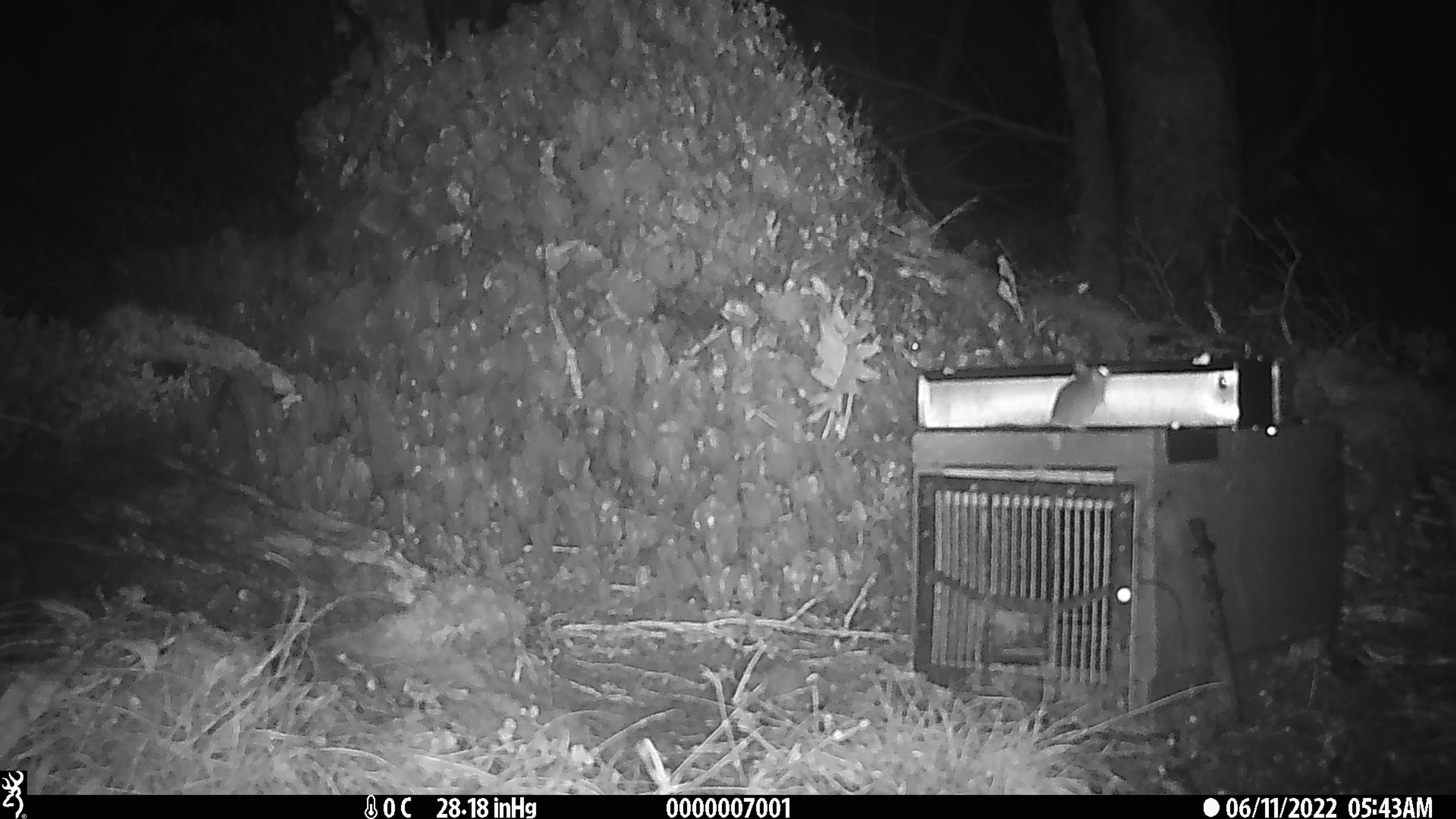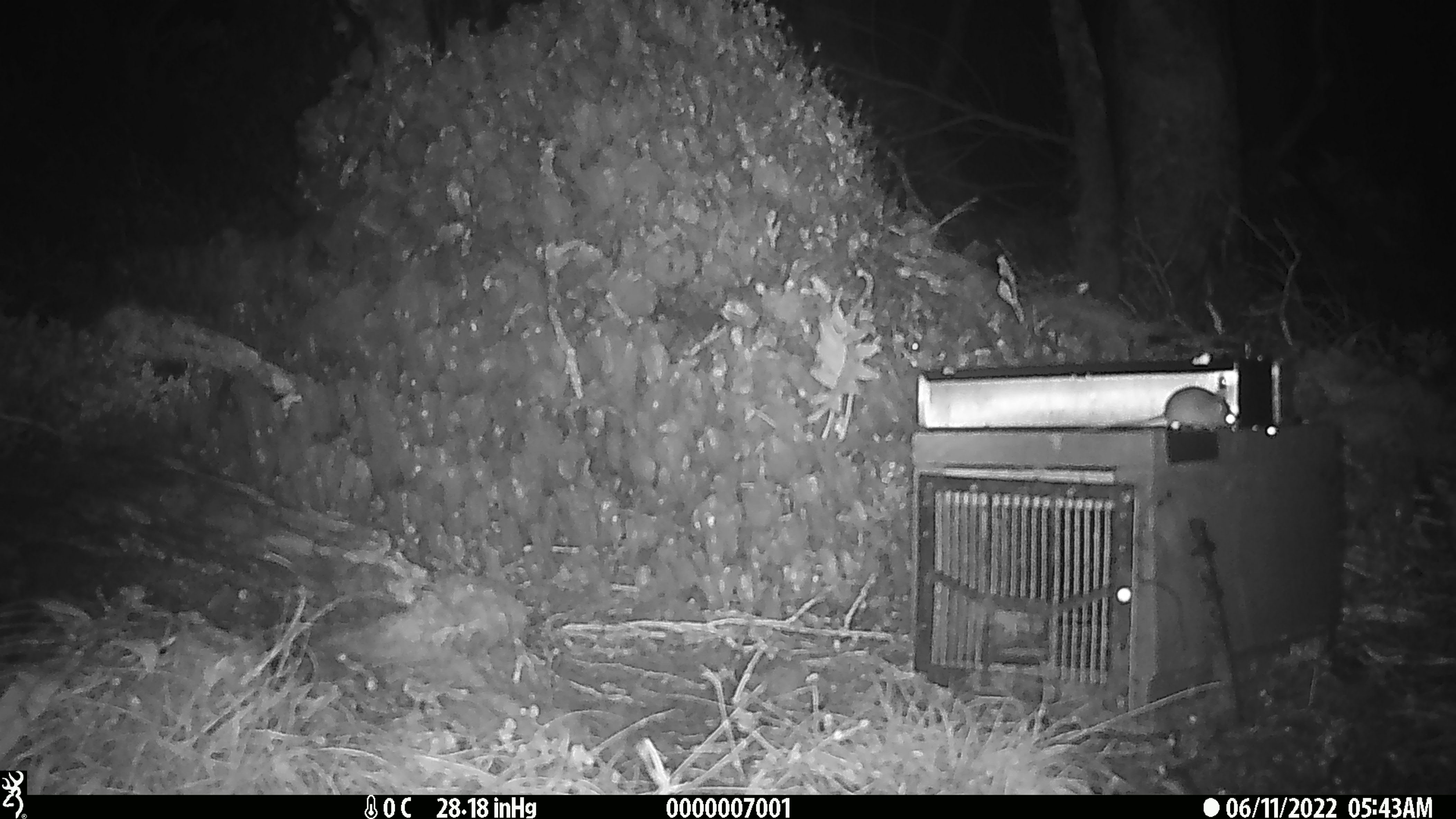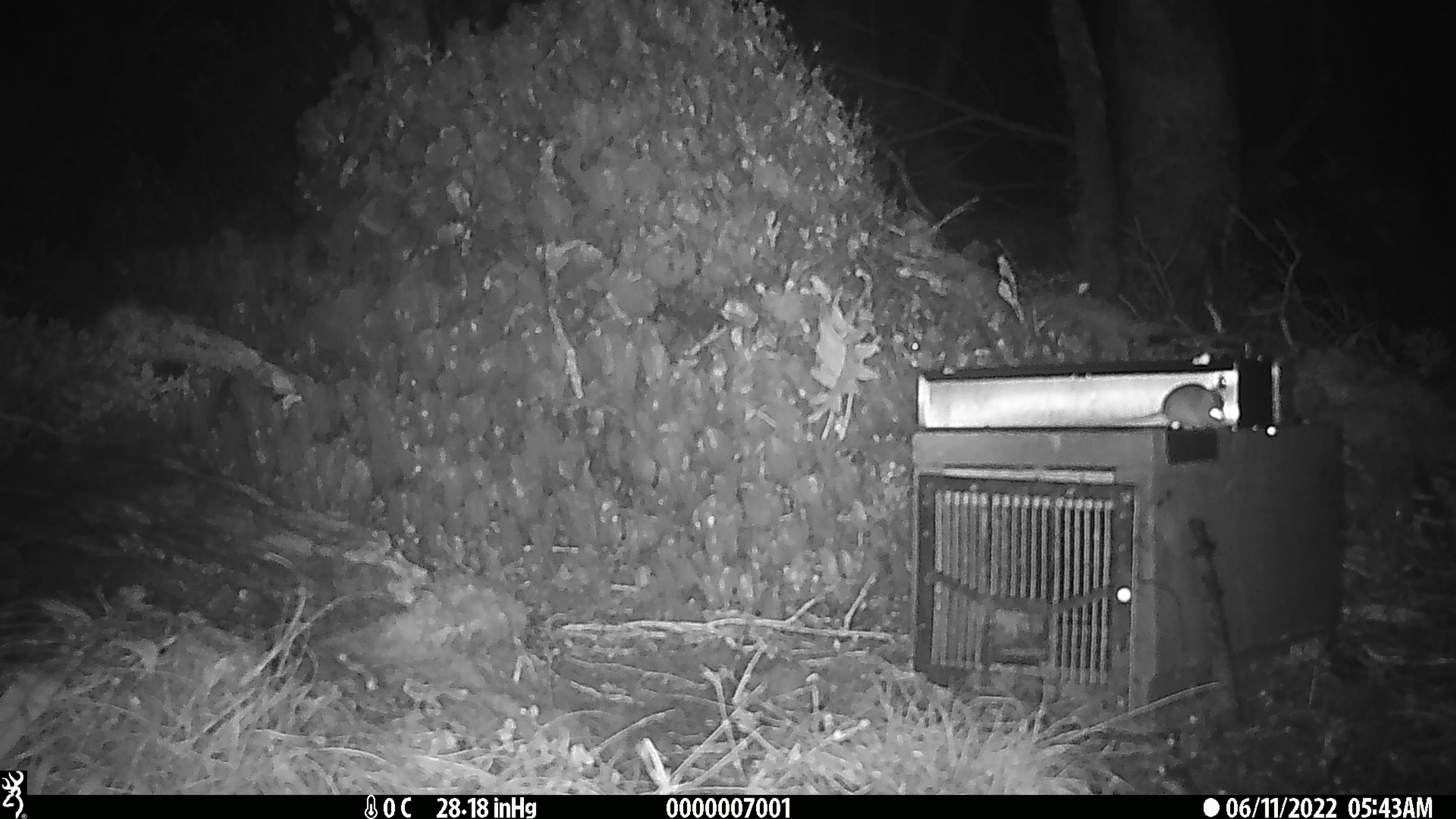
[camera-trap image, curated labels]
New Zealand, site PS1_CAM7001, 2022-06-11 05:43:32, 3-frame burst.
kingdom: Animalia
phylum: Chordata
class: Mammalia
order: Rodentia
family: Muridae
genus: Mus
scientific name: Mus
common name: mouse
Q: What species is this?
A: Mouse (Mus).